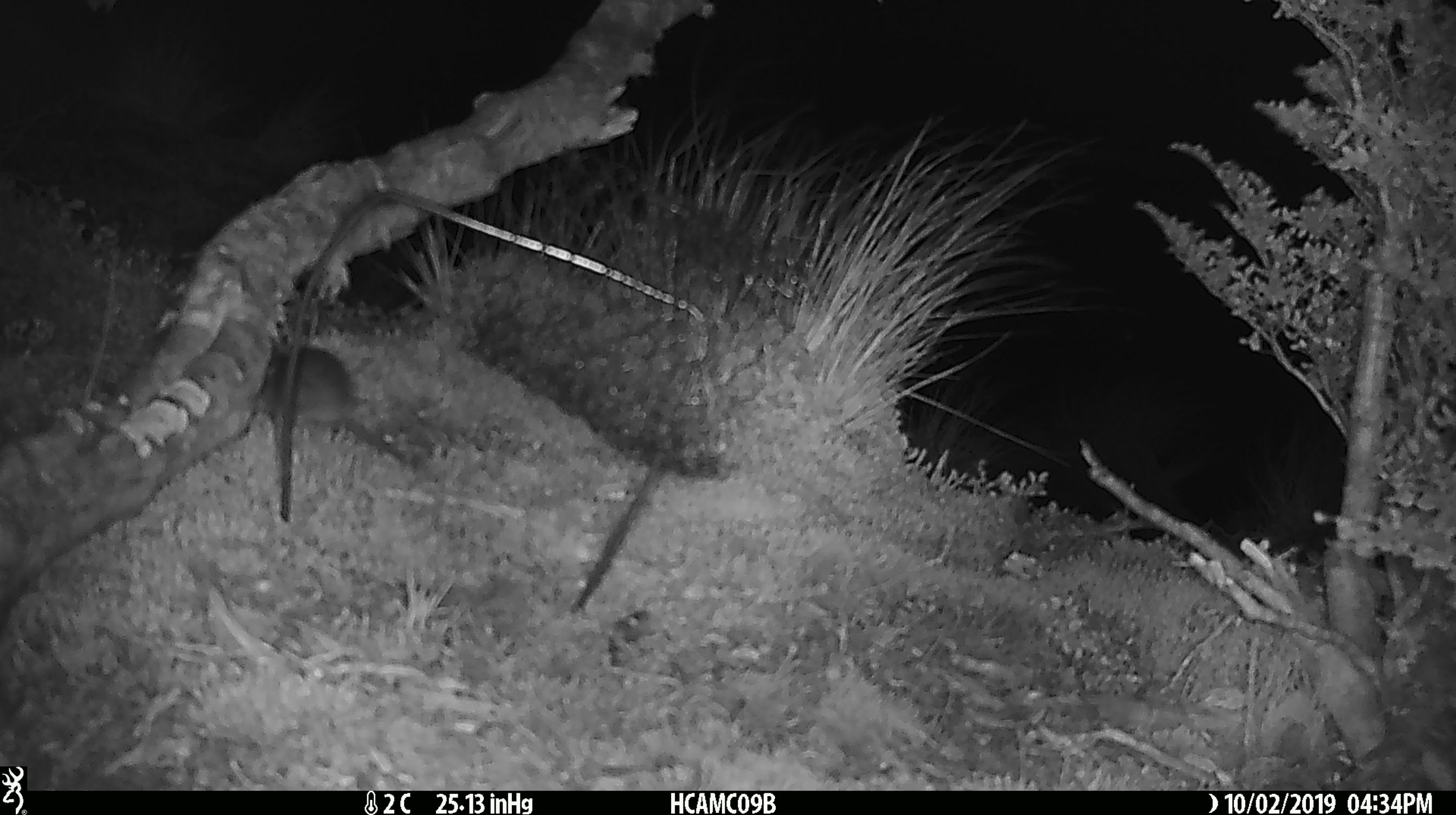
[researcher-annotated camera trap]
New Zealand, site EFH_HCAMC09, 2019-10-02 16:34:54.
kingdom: Animalia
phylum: Chordata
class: Mammalia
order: Rodentia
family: Muridae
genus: Mus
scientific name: Mus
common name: mouse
Mouse (Mus).